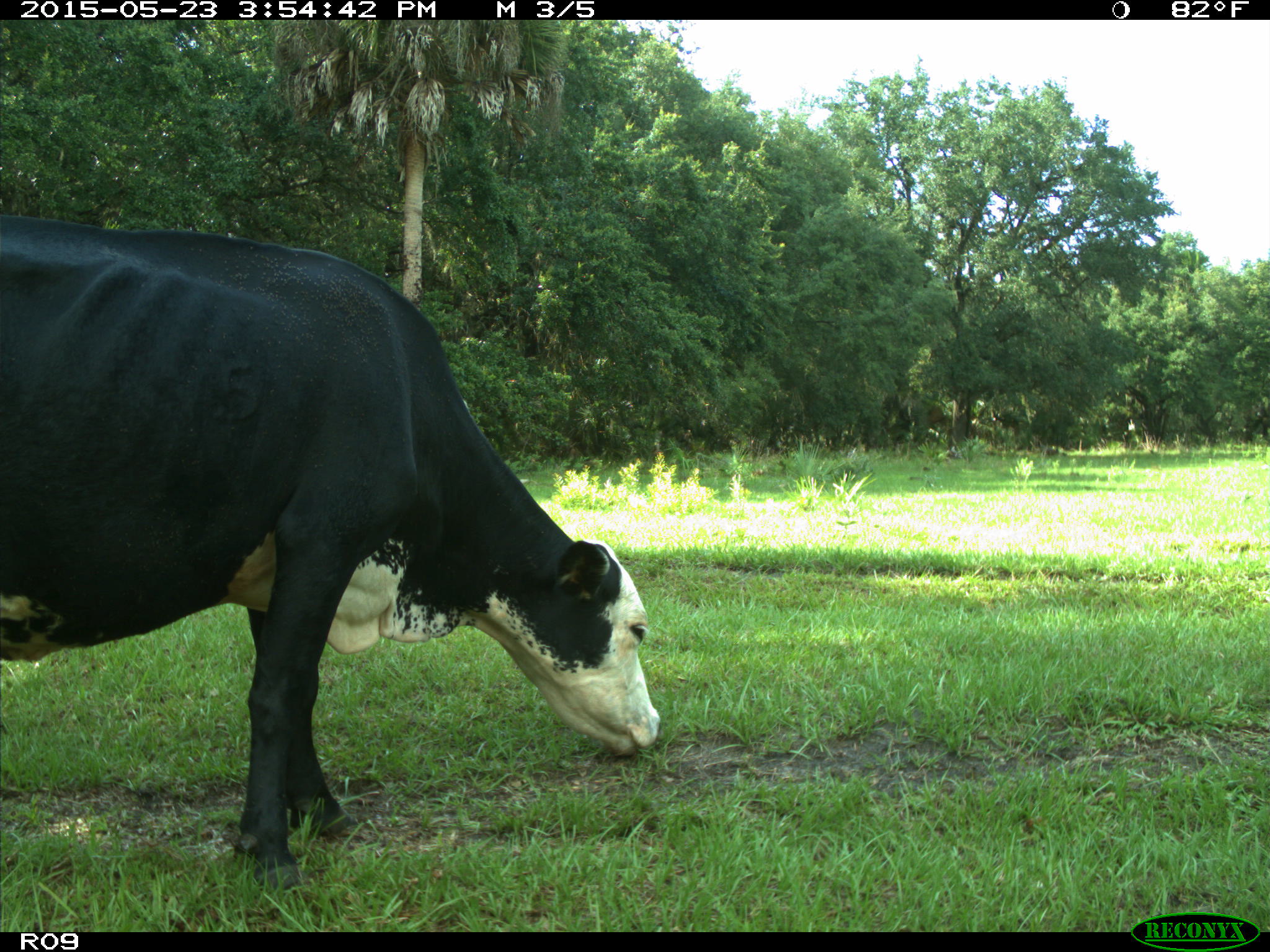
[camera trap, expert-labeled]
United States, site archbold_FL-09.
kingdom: Animalia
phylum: Chordata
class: Mammalia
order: Artiodactyla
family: Bovidae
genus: Bos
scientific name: Bos taurus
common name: domestic cow